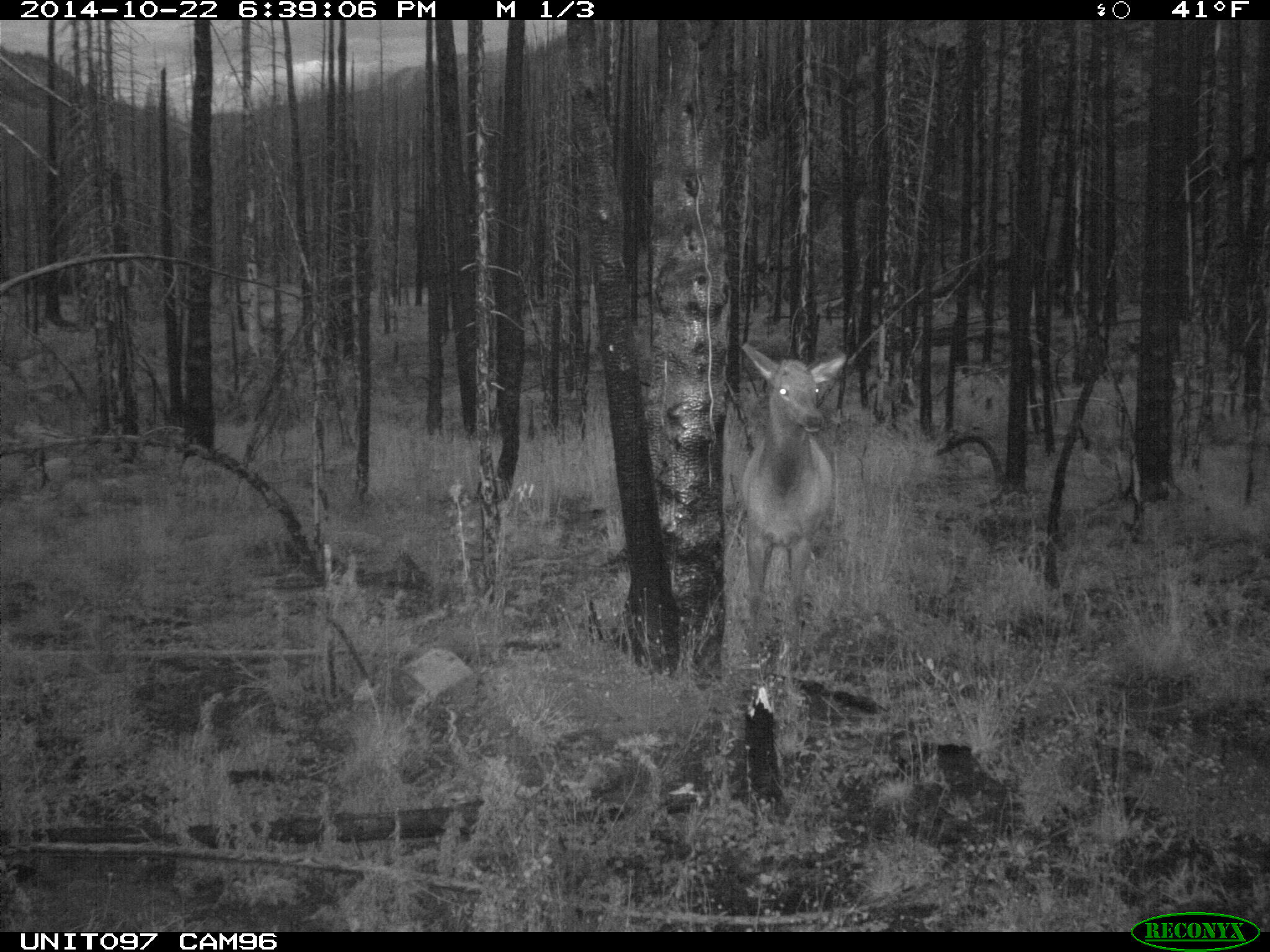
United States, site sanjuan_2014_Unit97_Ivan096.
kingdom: Animalia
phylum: Chordata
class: Mammalia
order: Artiodactyla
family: Cervidae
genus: Cervus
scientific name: Cervus elaphus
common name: red deer